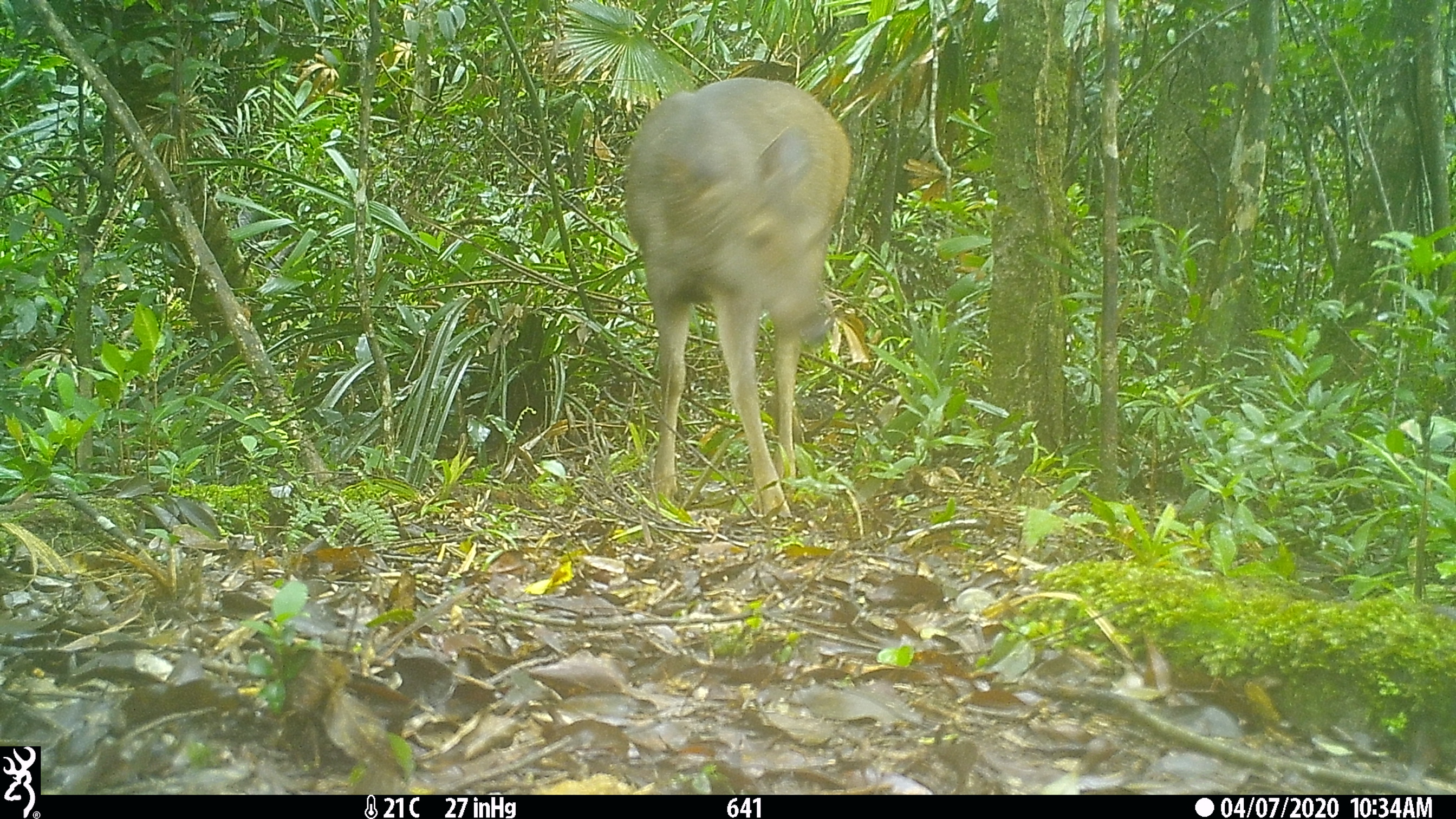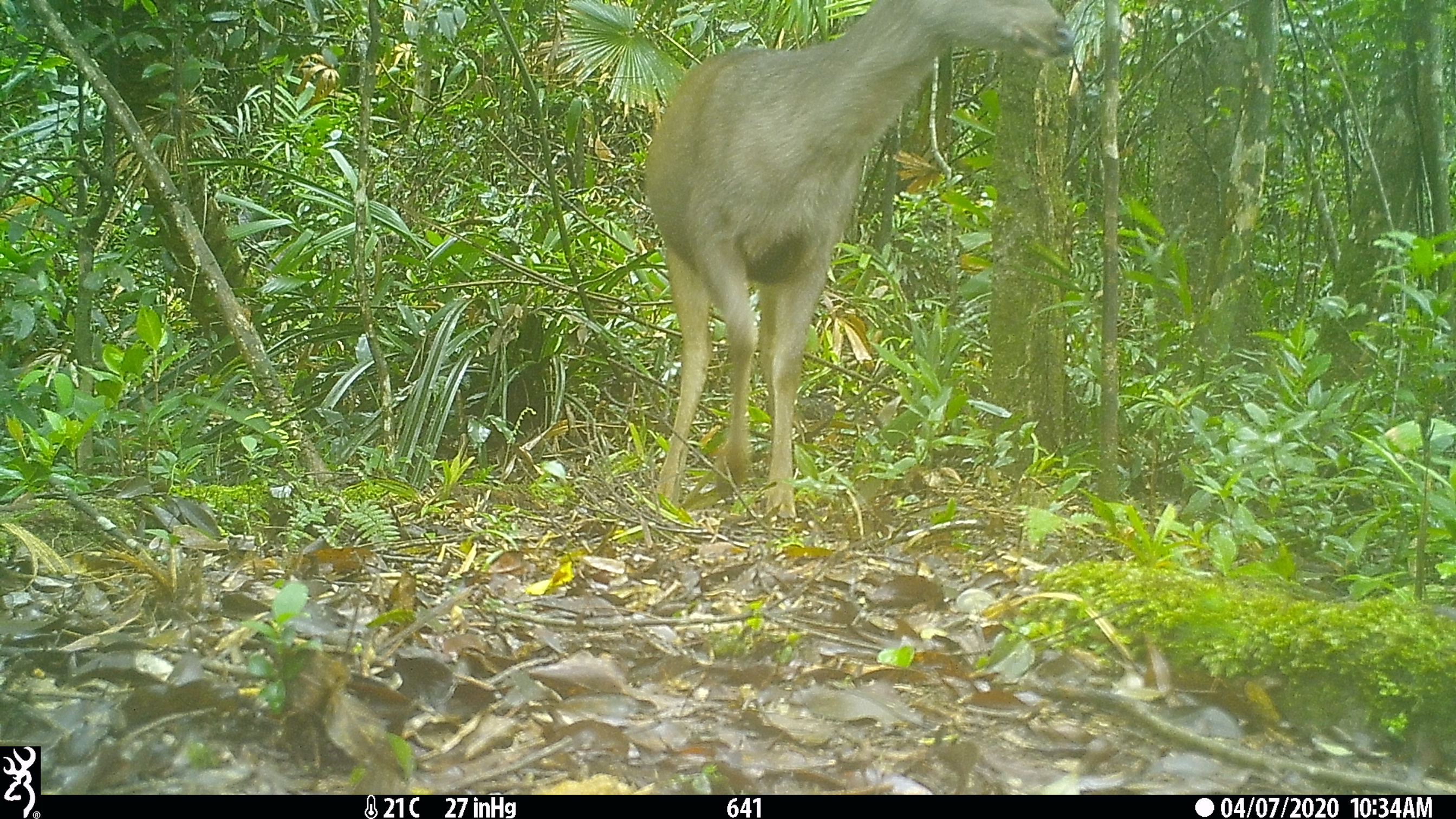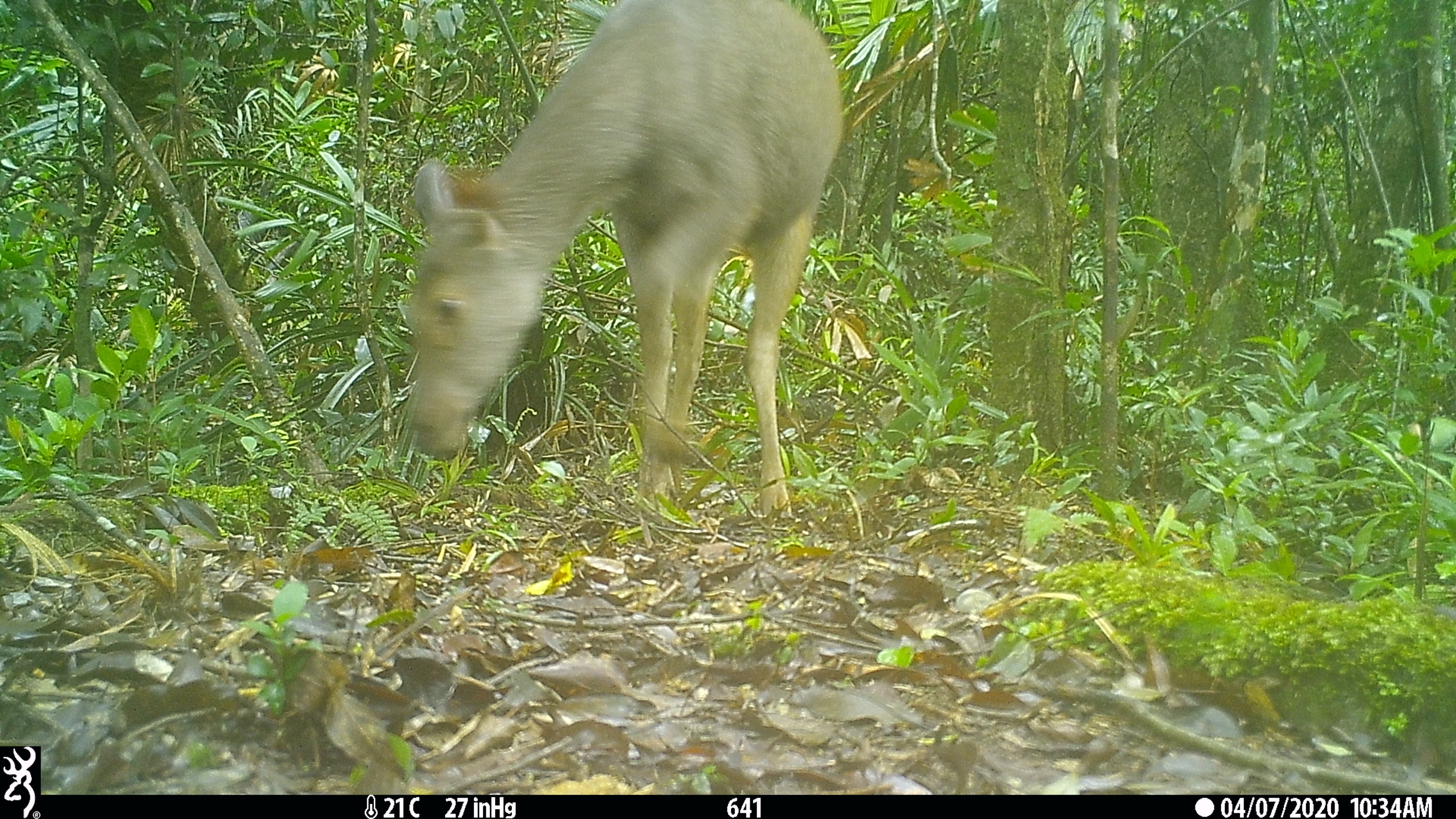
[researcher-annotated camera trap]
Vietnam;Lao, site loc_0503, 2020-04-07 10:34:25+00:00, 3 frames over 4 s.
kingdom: Animalia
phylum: Chordata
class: Mammalia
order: Artiodactyla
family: Cervidae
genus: Rusa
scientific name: Rusa unicolor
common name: sambar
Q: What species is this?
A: Sambar (Rusa unicolor).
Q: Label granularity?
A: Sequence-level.